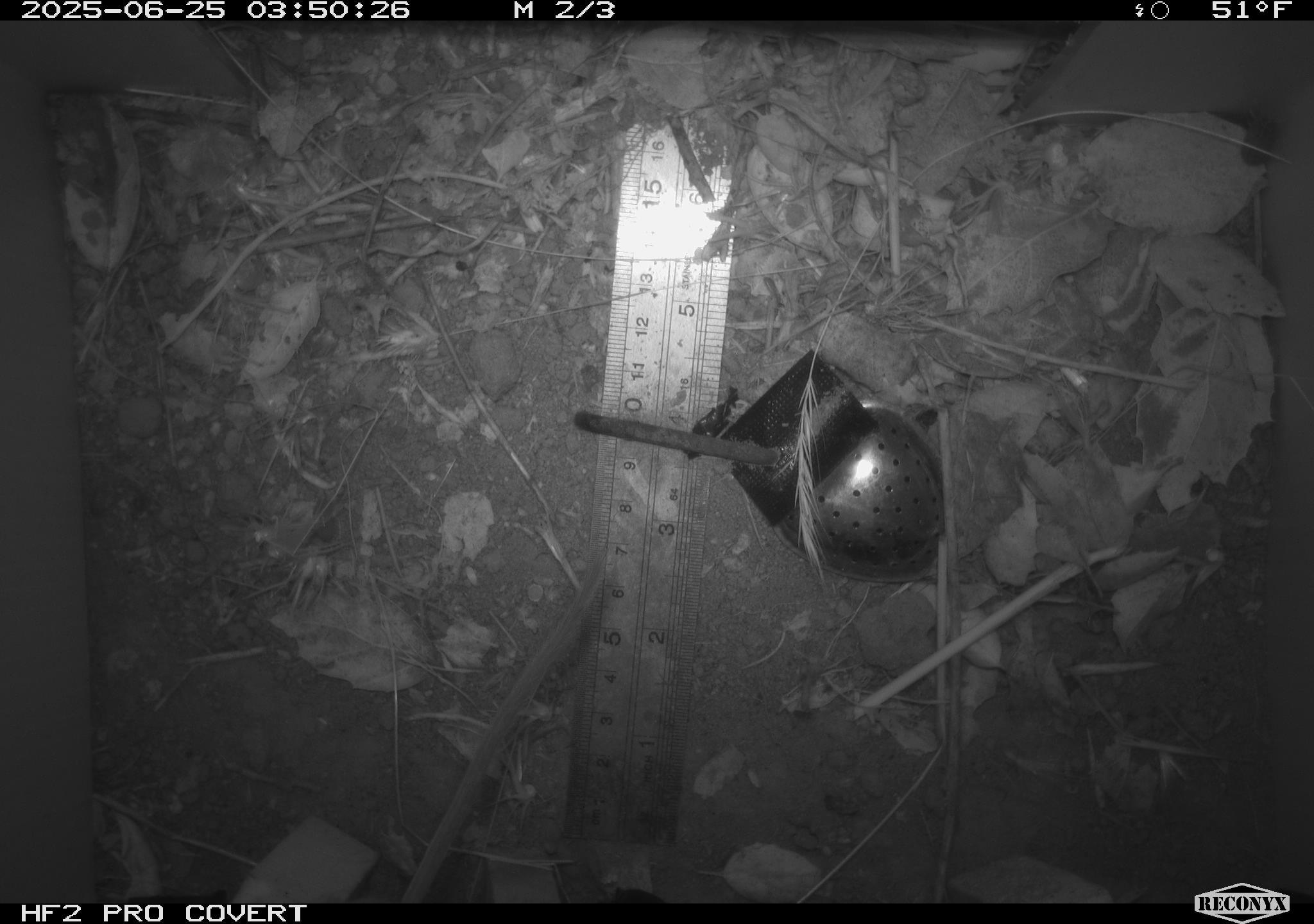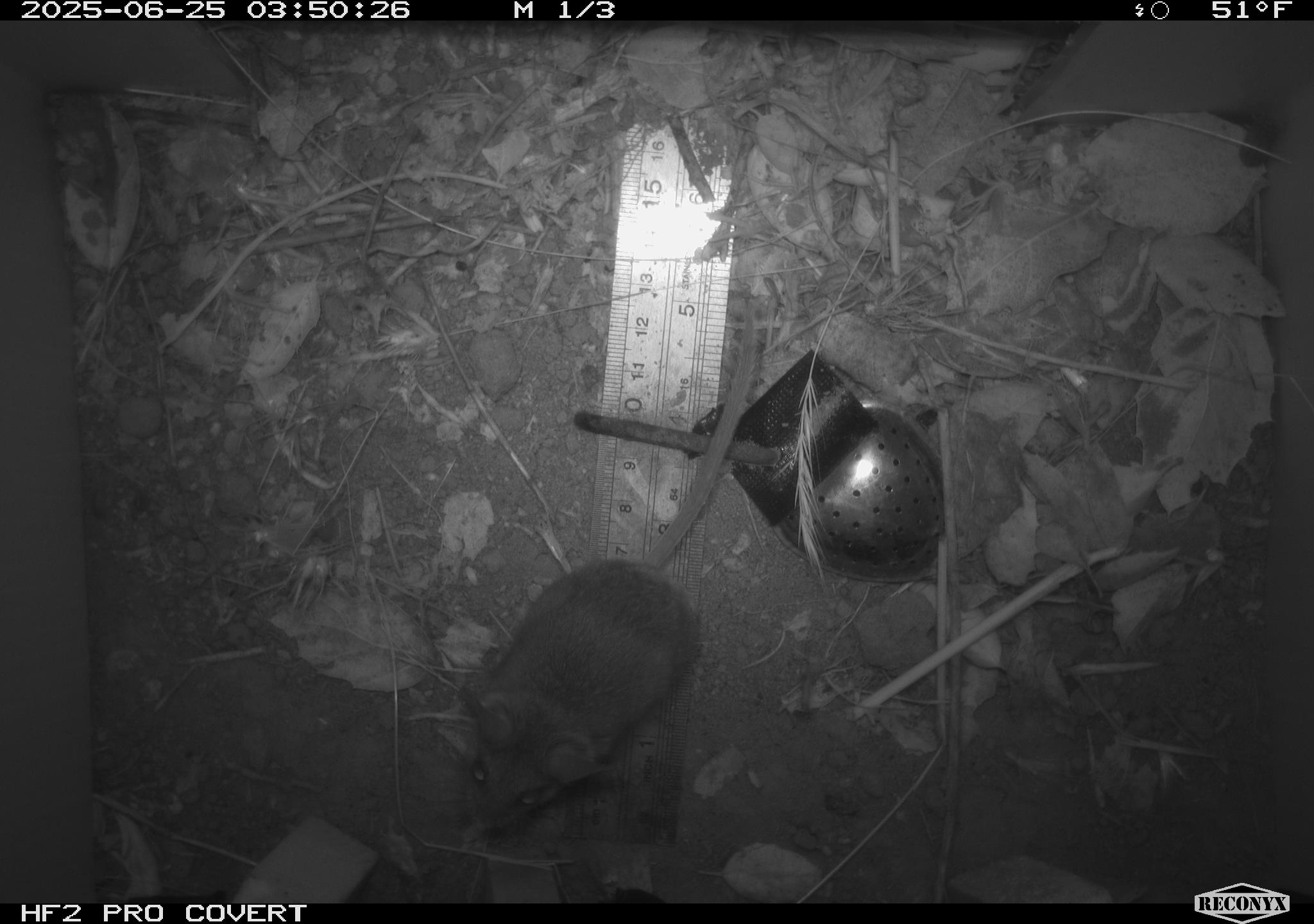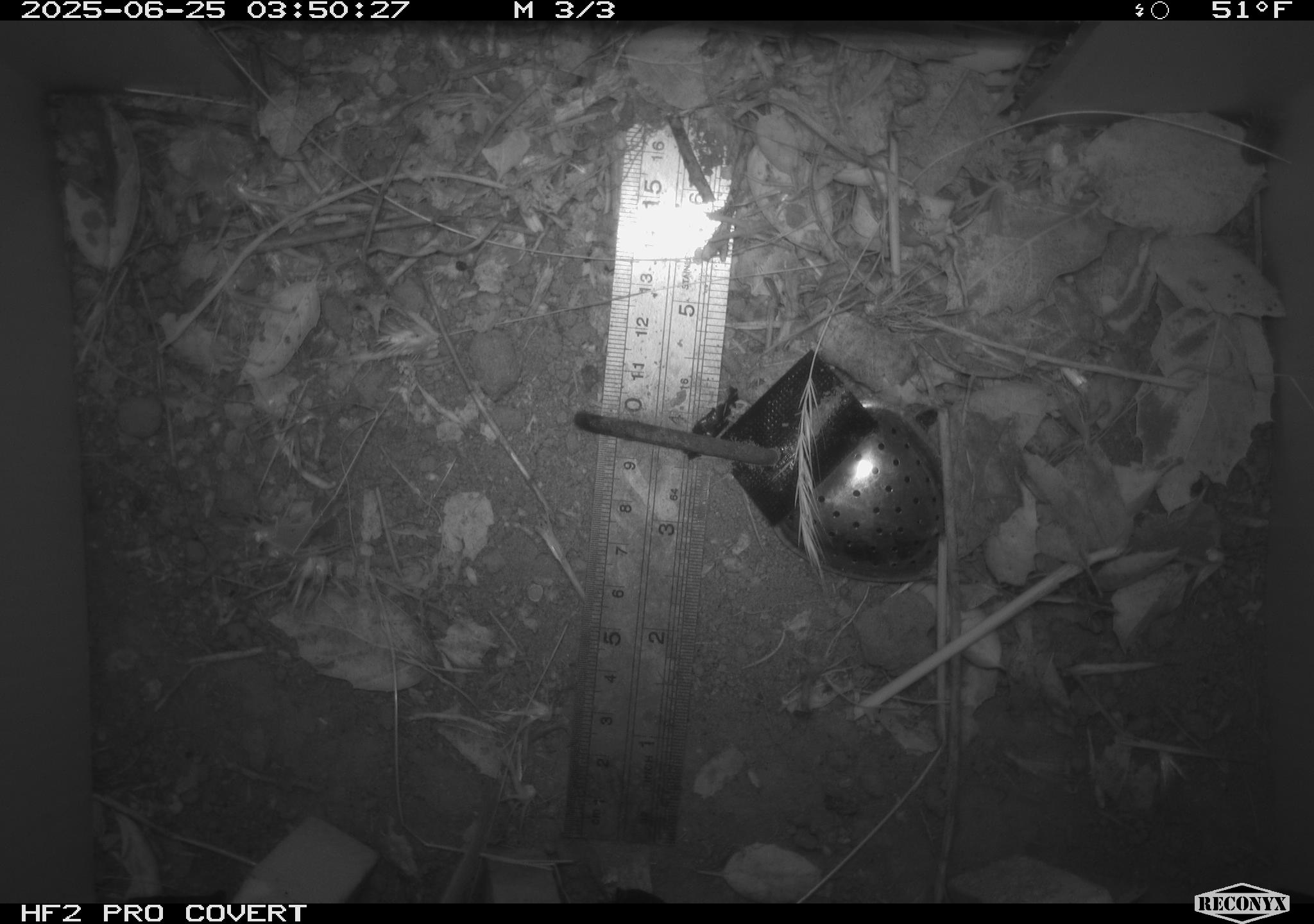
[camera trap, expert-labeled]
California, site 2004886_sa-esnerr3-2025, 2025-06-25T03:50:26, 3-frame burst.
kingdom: Animalia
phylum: Chordata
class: Mammalia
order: Rodentia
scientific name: Rodentia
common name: rodent